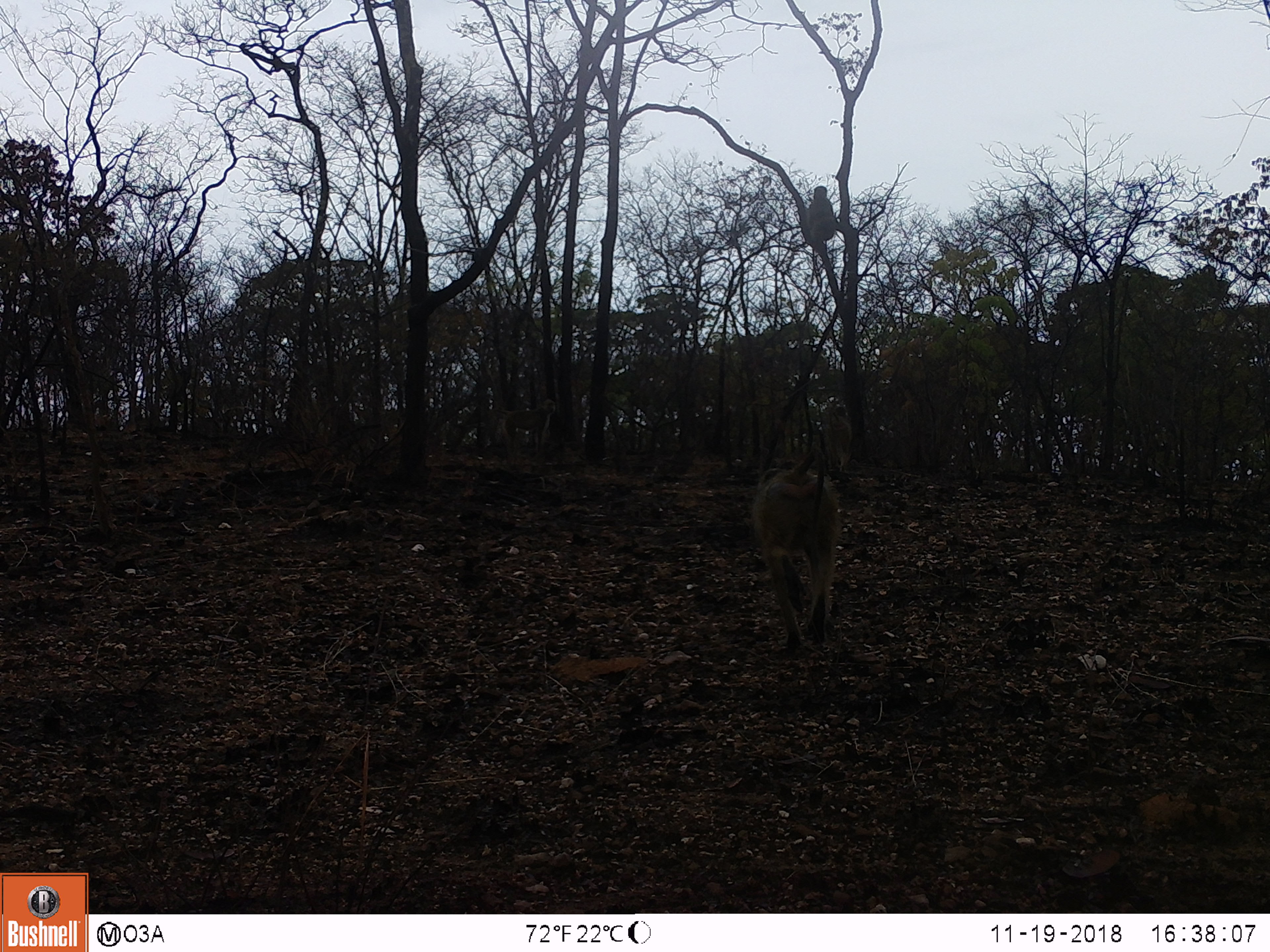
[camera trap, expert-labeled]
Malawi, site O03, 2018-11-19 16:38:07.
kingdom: Animalia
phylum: Chordata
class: Mammalia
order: Primates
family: Cercopithecidae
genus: Papio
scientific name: Papio cynocephalus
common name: yellow baboon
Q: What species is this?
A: Yellow baboon (Papio cynocephalus).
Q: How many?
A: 2.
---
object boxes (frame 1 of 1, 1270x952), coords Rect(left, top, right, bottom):
yellow baboon: Rect(744, 436, 849, 656); Rect(796, 184, 841, 251)